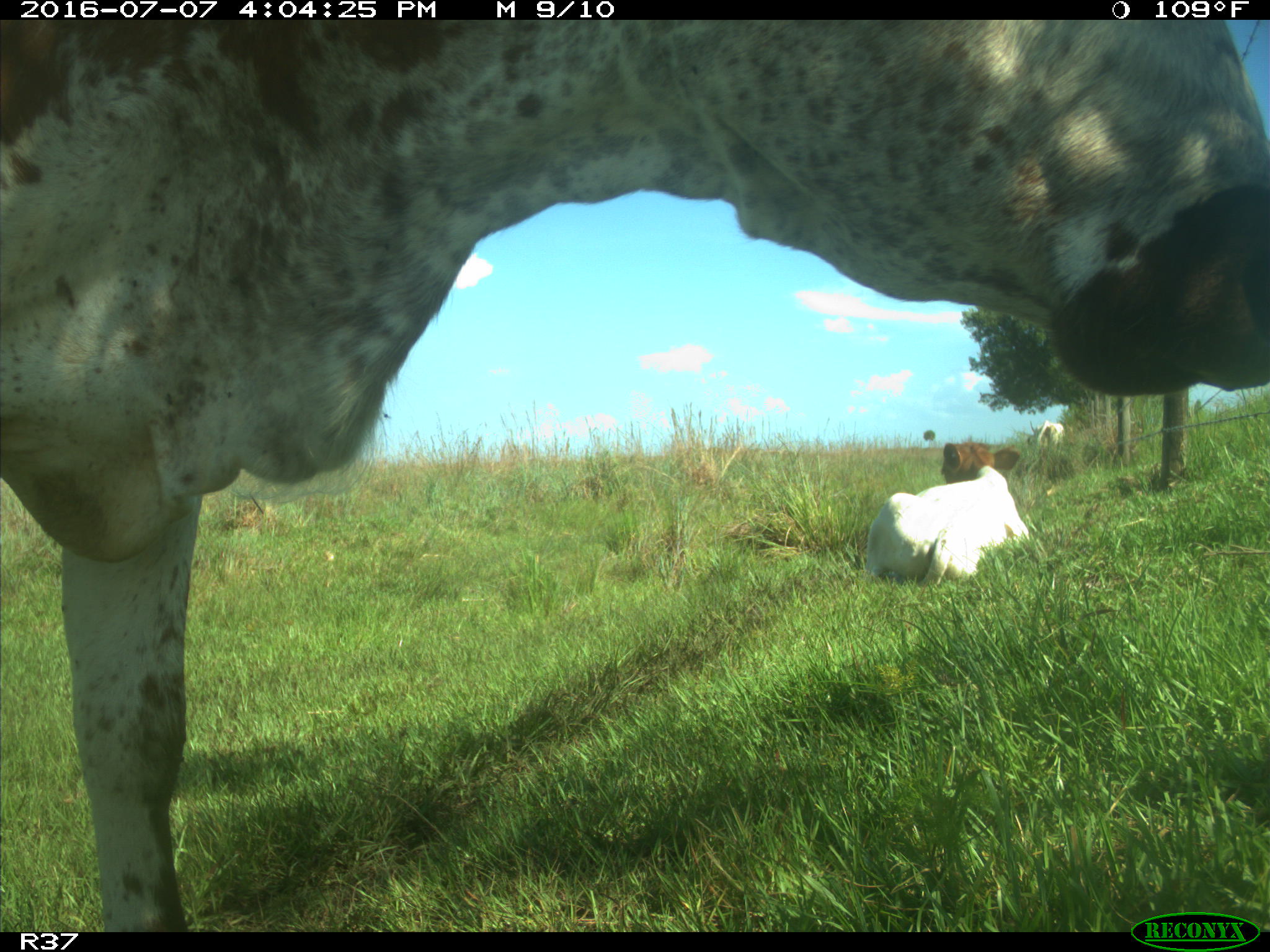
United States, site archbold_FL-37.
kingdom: Animalia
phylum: Chordata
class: Mammalia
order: Artiodactyla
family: Bovidae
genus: Bos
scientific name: Bos taurus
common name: domestic cow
Bos taurus (domestic cow).